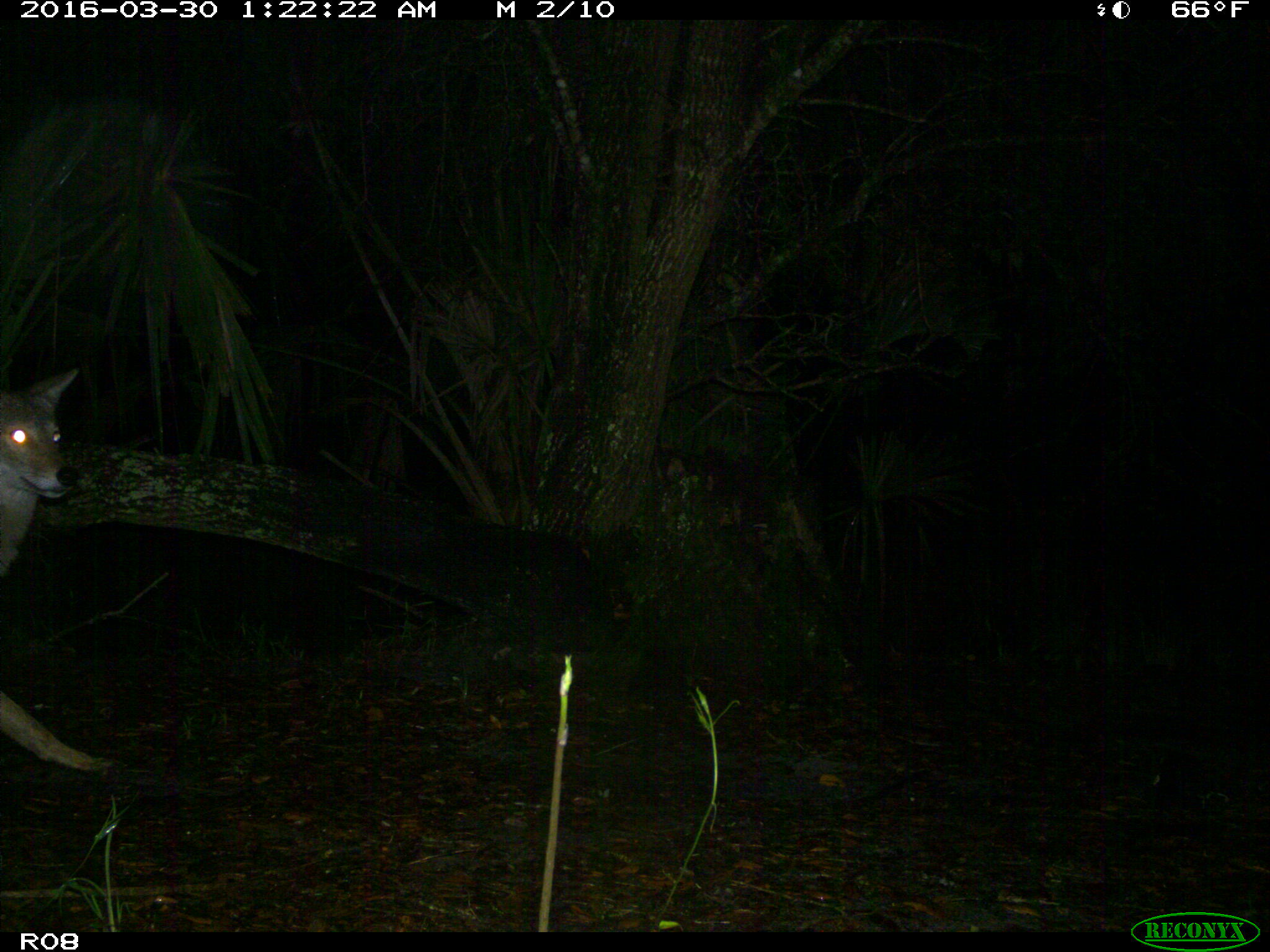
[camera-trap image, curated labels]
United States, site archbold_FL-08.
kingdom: Animalia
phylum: Chordata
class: Mammalia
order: Carnivora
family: Canidae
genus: Canis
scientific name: Canis latrans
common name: coyote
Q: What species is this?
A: Canis latrans (coyote).